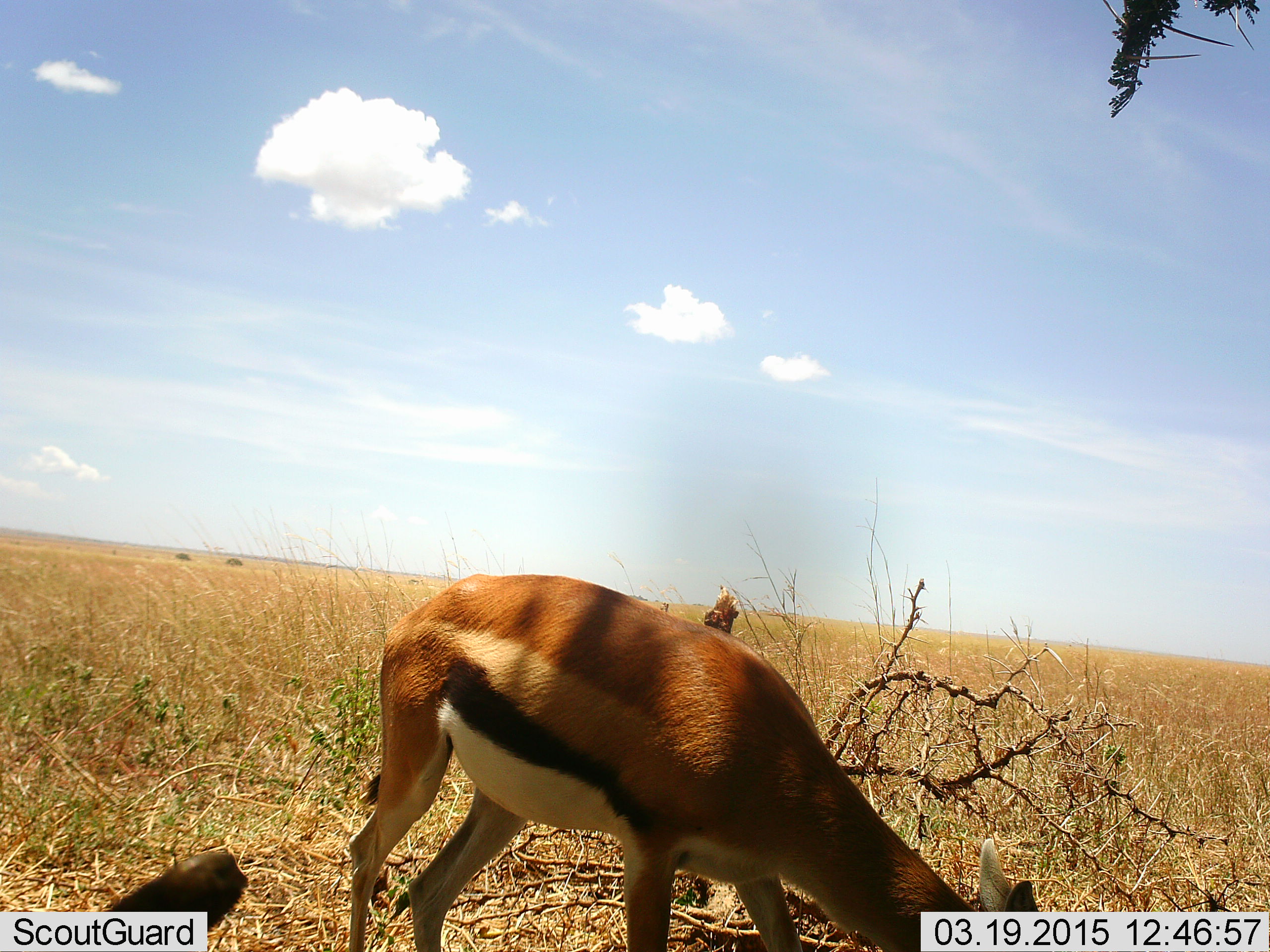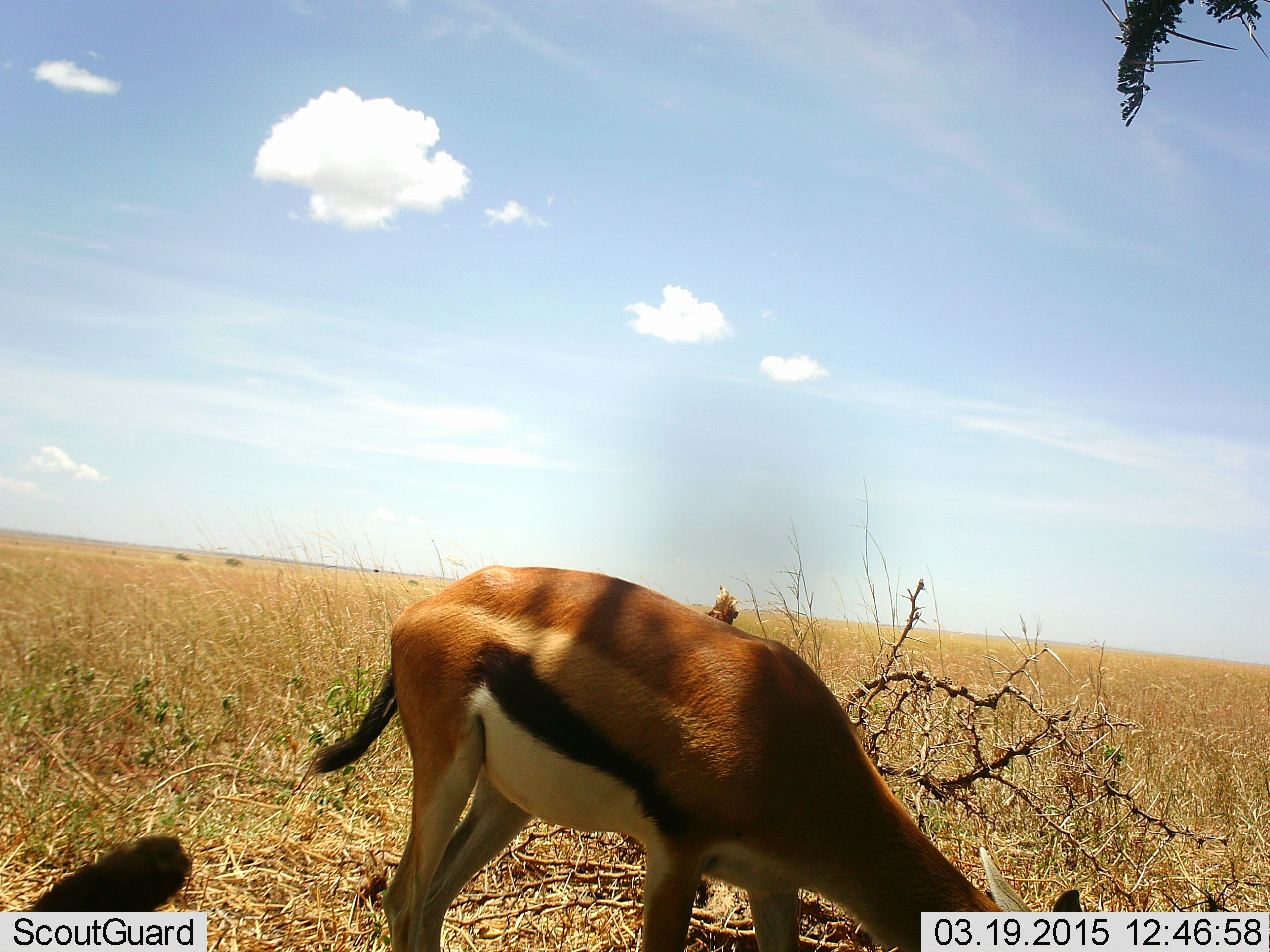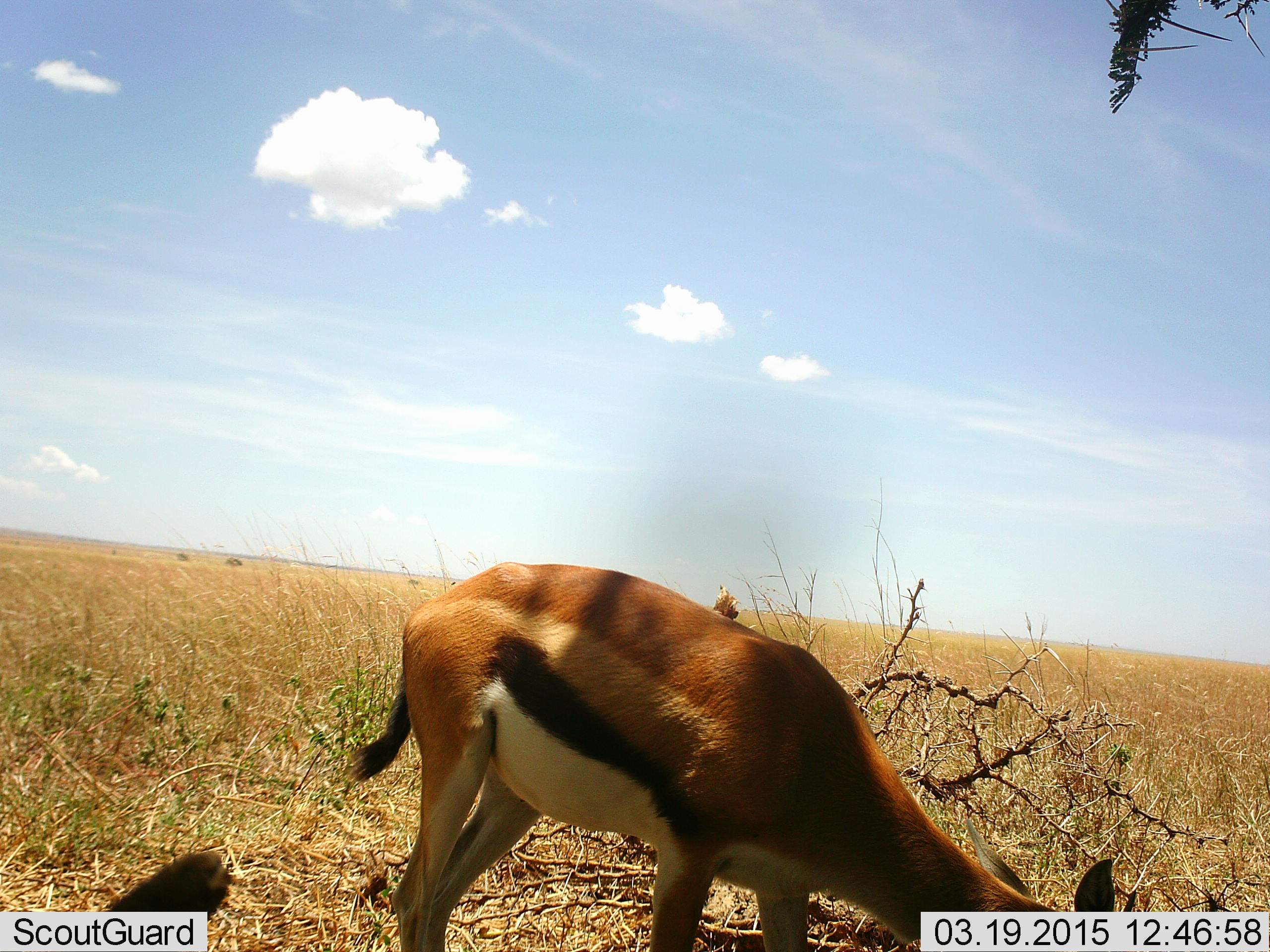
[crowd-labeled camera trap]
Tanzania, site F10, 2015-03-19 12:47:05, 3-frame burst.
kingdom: Animalia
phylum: Chordata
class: Mammalia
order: Artiodactyla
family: Bovidae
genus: Eudorcas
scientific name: Eudorcas thomsonii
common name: thomson's gazelle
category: gazellethomsons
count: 1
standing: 30%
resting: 30%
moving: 10%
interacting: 0%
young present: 0%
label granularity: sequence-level